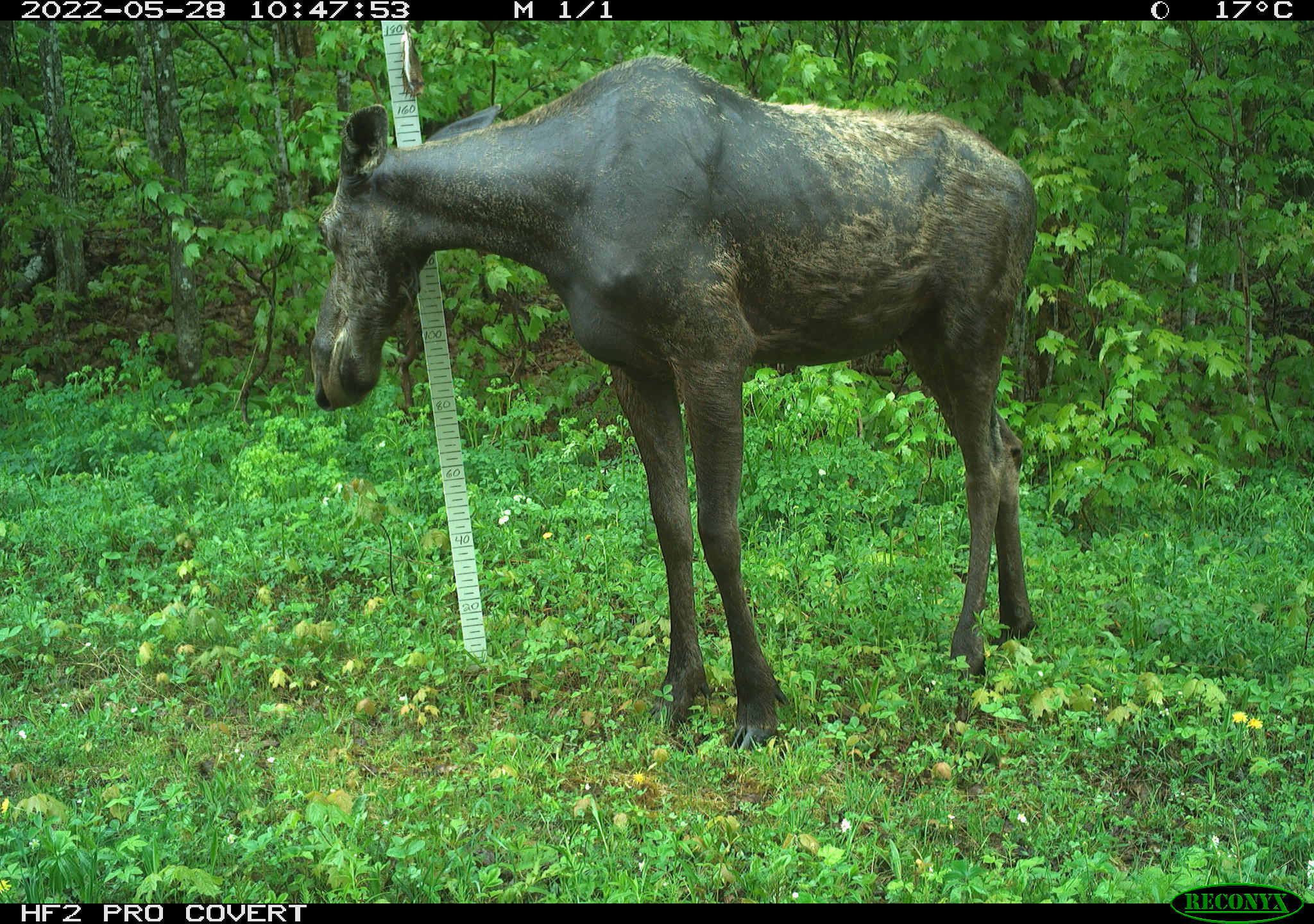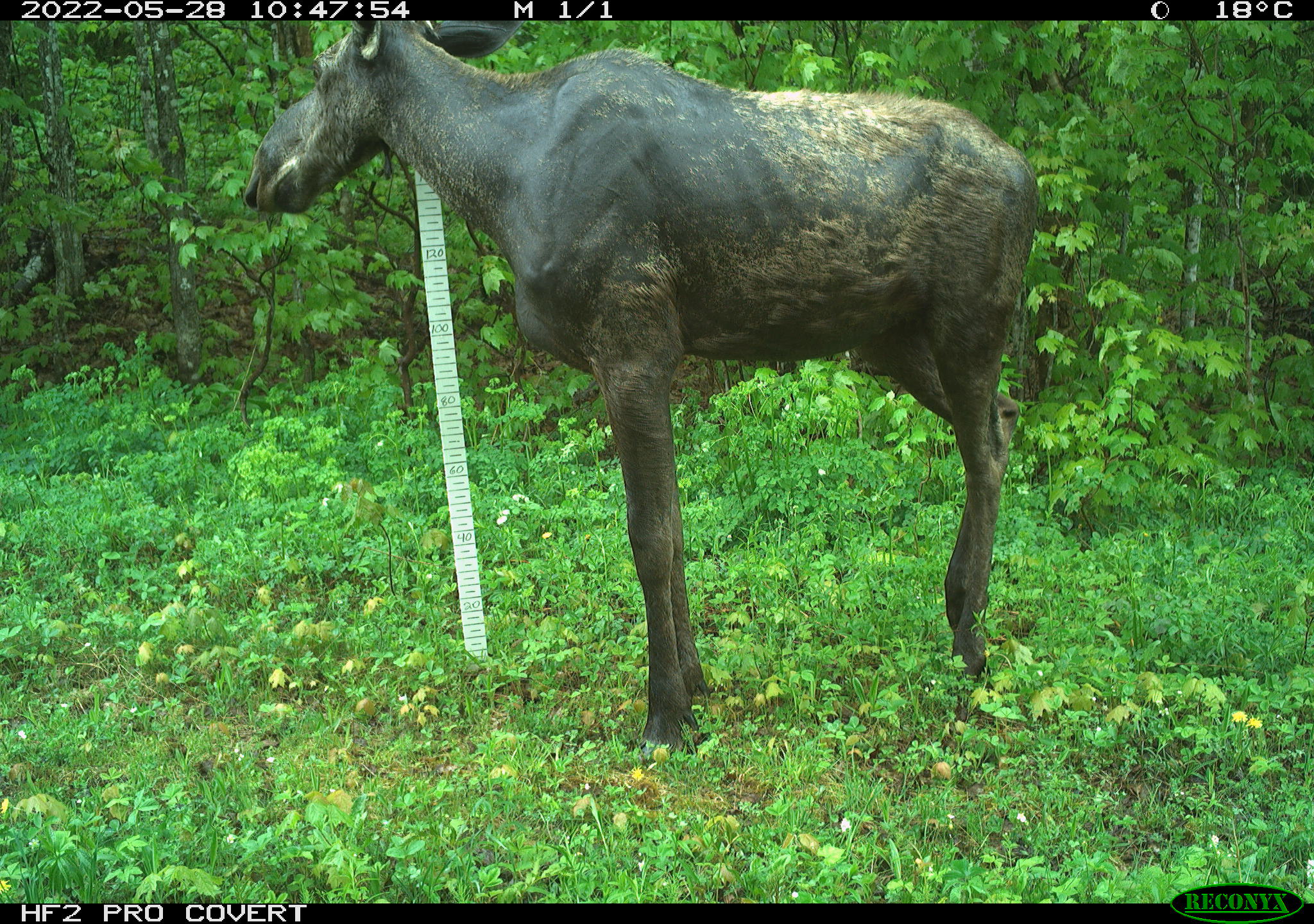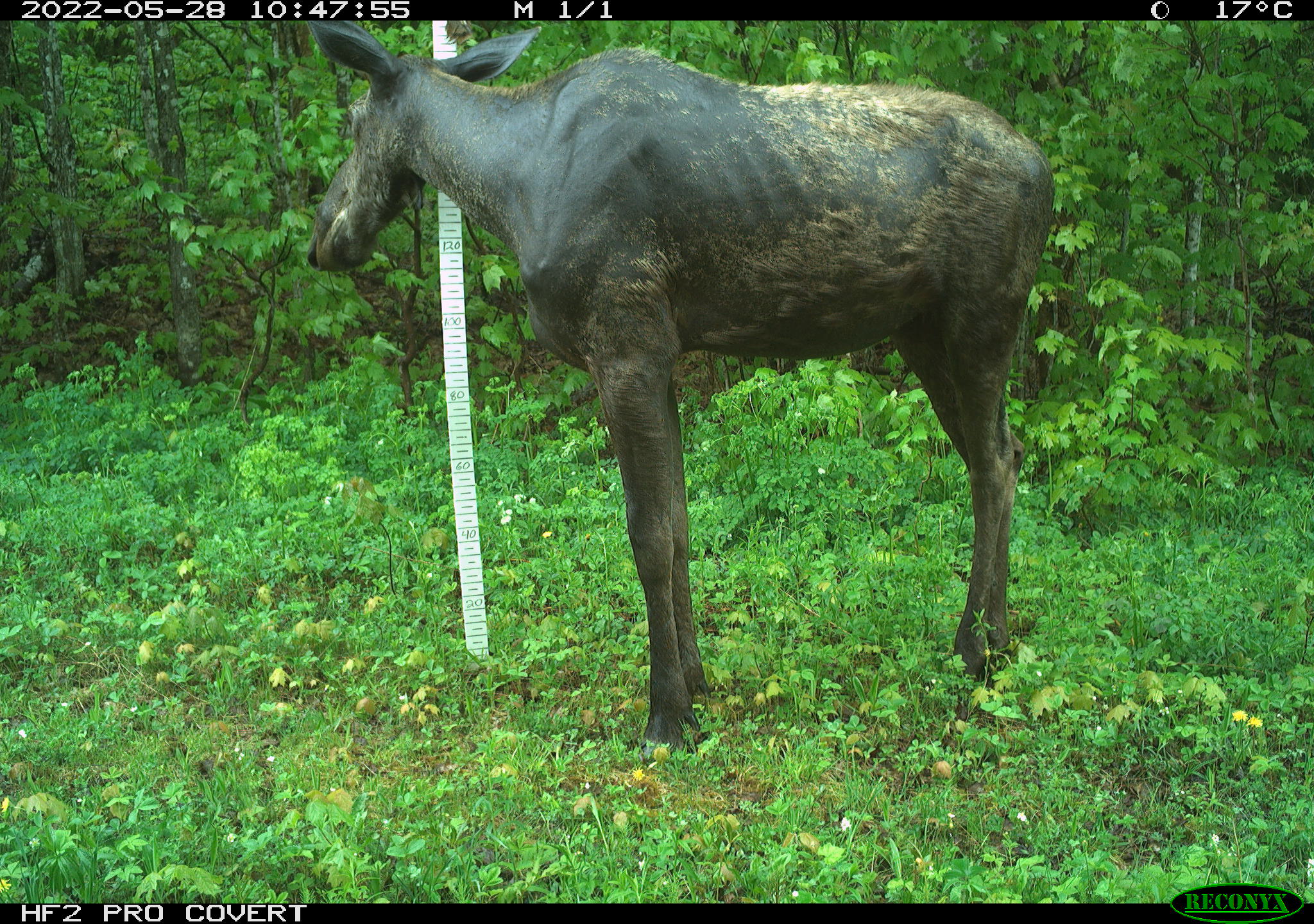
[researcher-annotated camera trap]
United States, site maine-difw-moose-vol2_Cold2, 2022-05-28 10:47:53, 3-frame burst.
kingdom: Animalia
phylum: Chordata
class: Mammalia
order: Artiodactyla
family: Cervidae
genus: Alces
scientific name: Alces alces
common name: moose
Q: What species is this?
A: Moose (Alces alces).